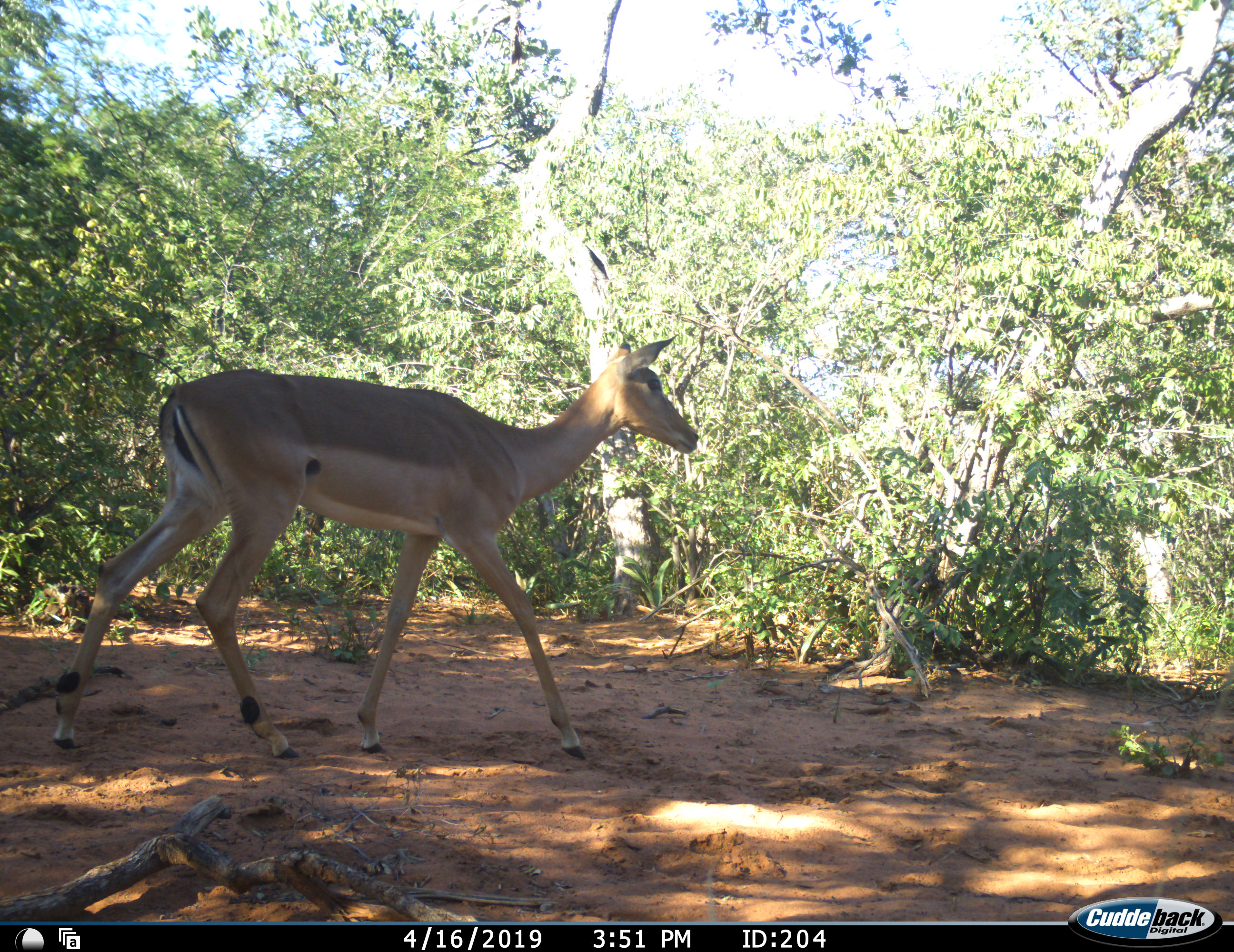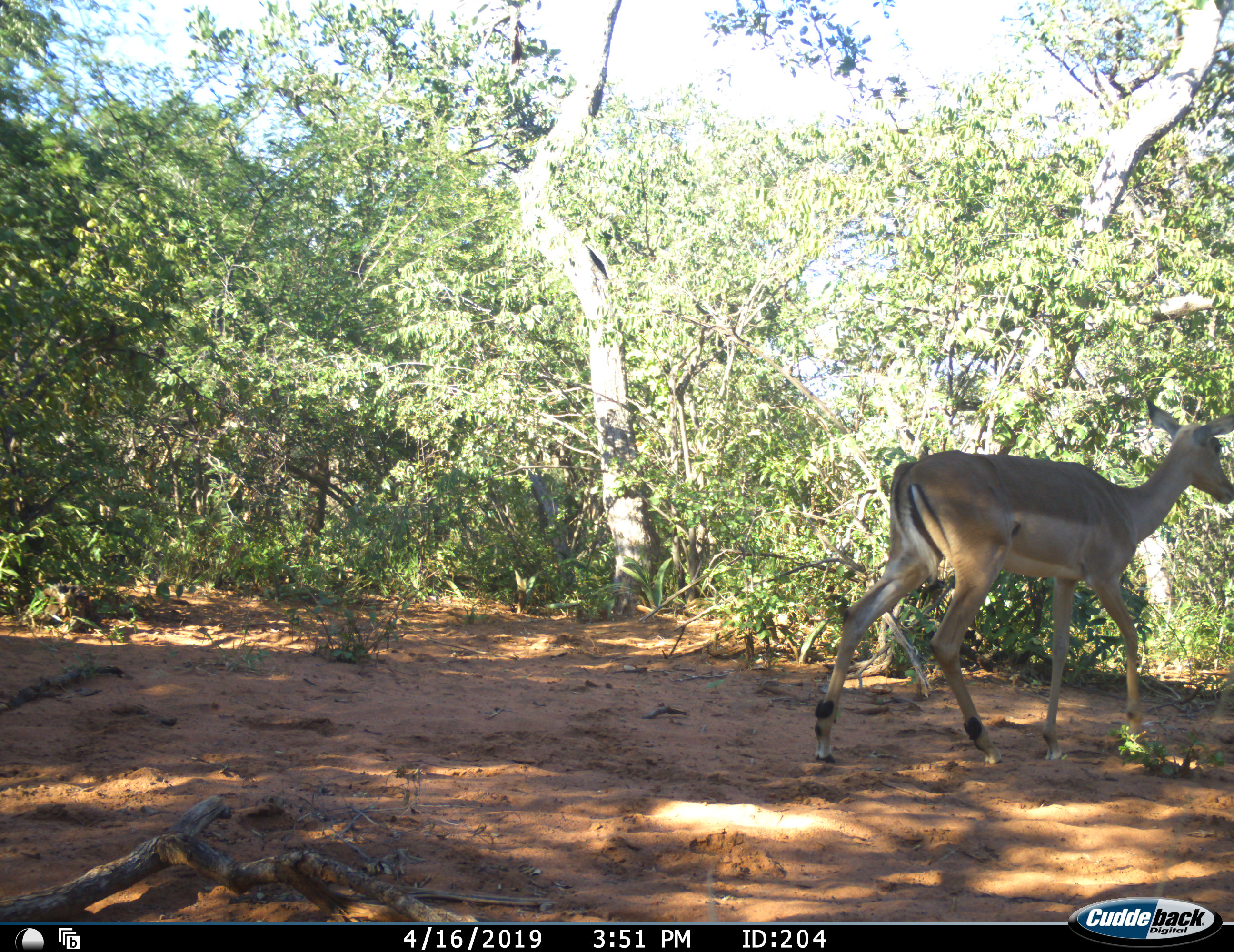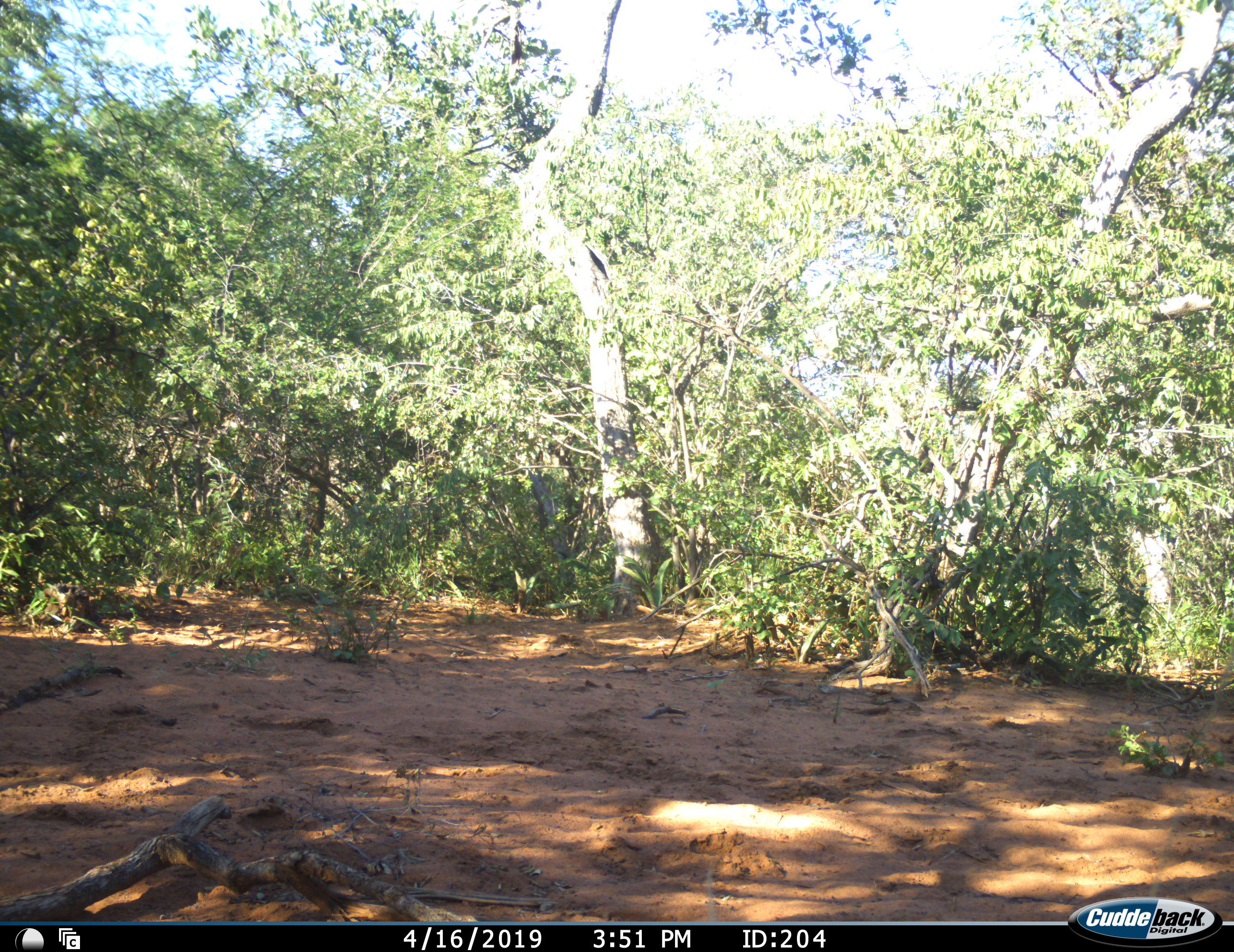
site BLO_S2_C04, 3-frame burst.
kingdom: Animalia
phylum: Chordata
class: Mammalia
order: Artiodactyla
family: Bovidae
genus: Aepyceros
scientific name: Aepyceros melampus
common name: impala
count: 1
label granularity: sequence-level